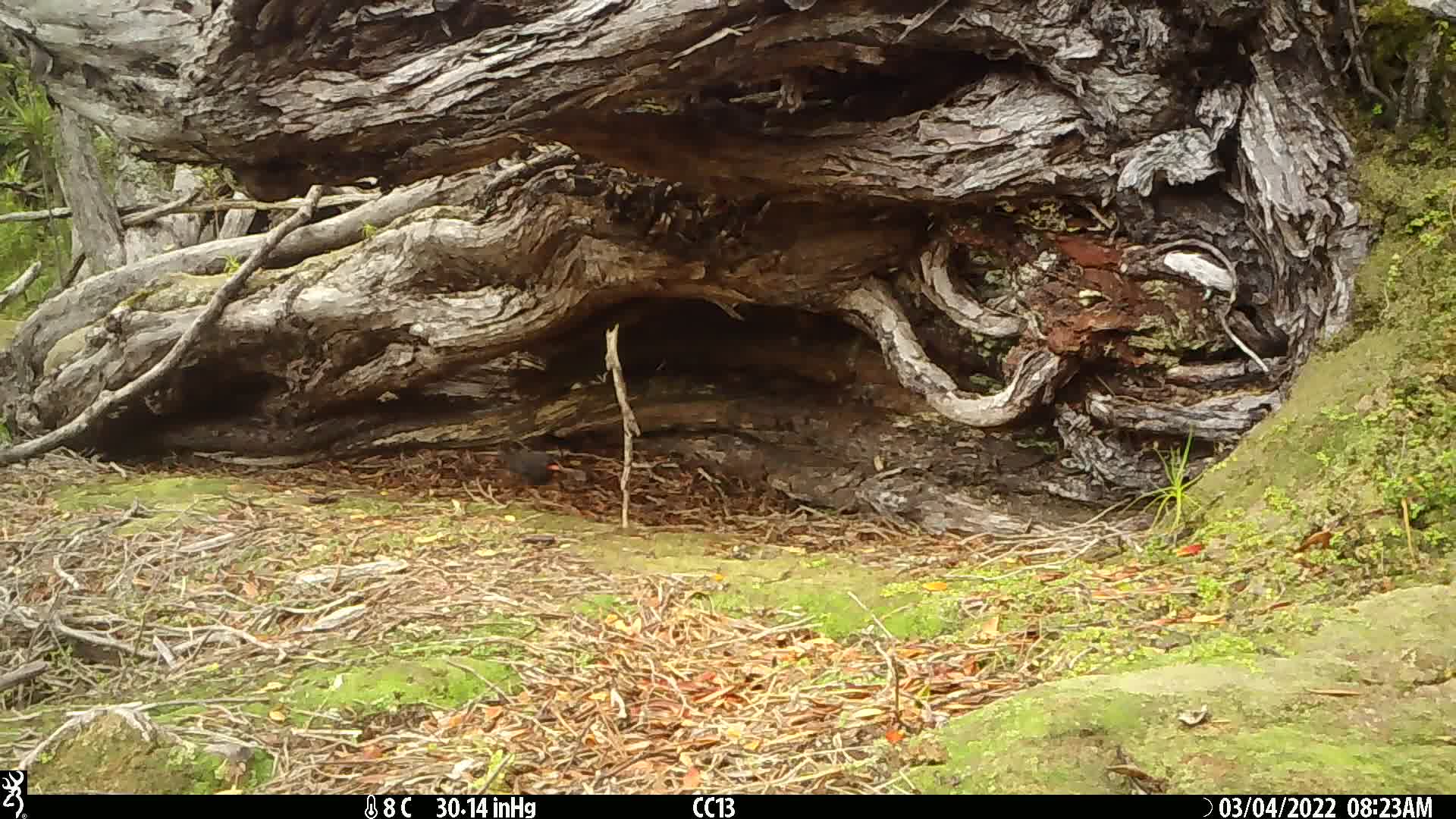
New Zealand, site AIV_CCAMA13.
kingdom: Animalia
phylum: Chordata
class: Aves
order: Passeriformes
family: Turdidae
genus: Turdus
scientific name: Turdus merula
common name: eurasian blackbird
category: blackbird